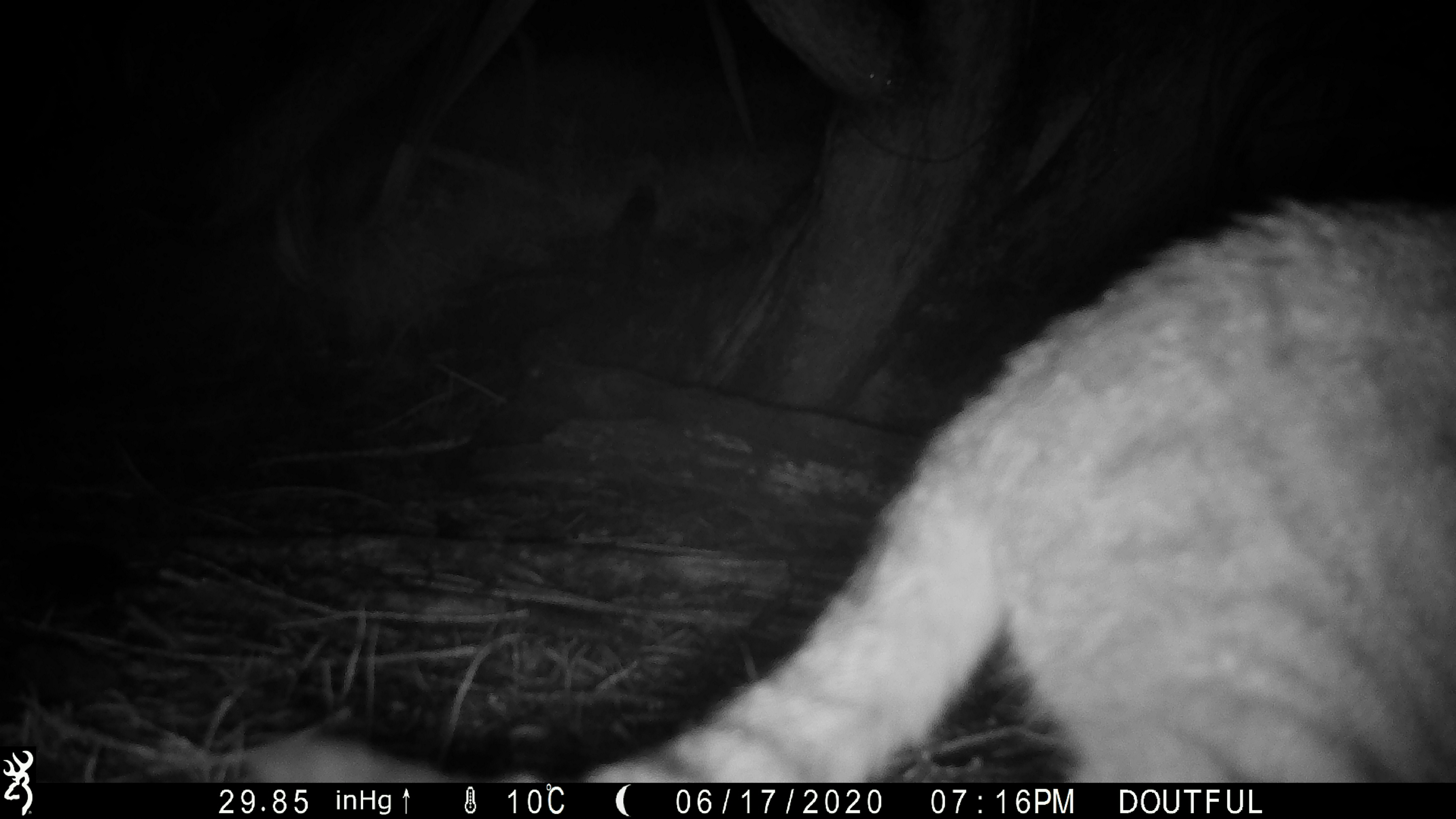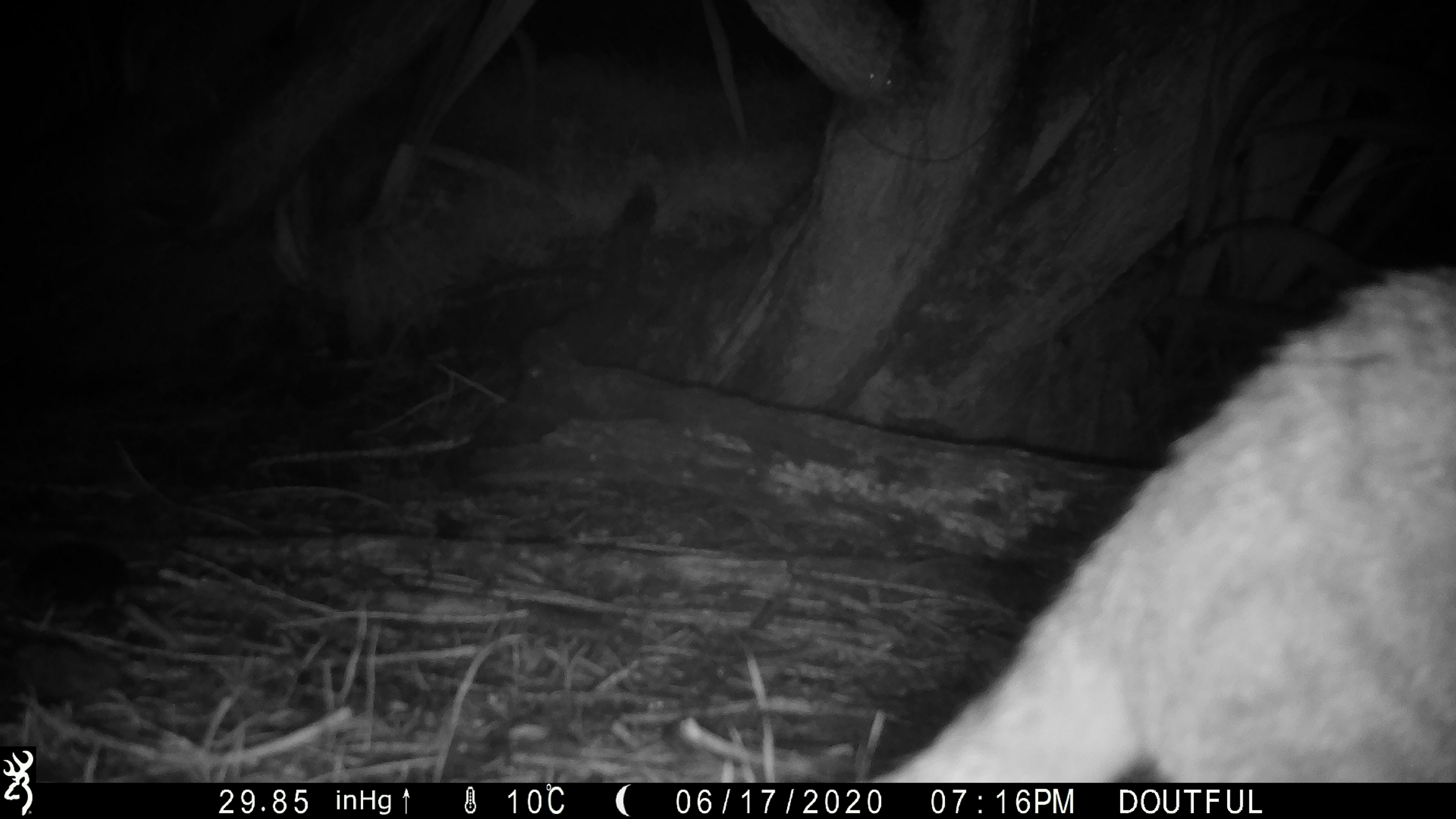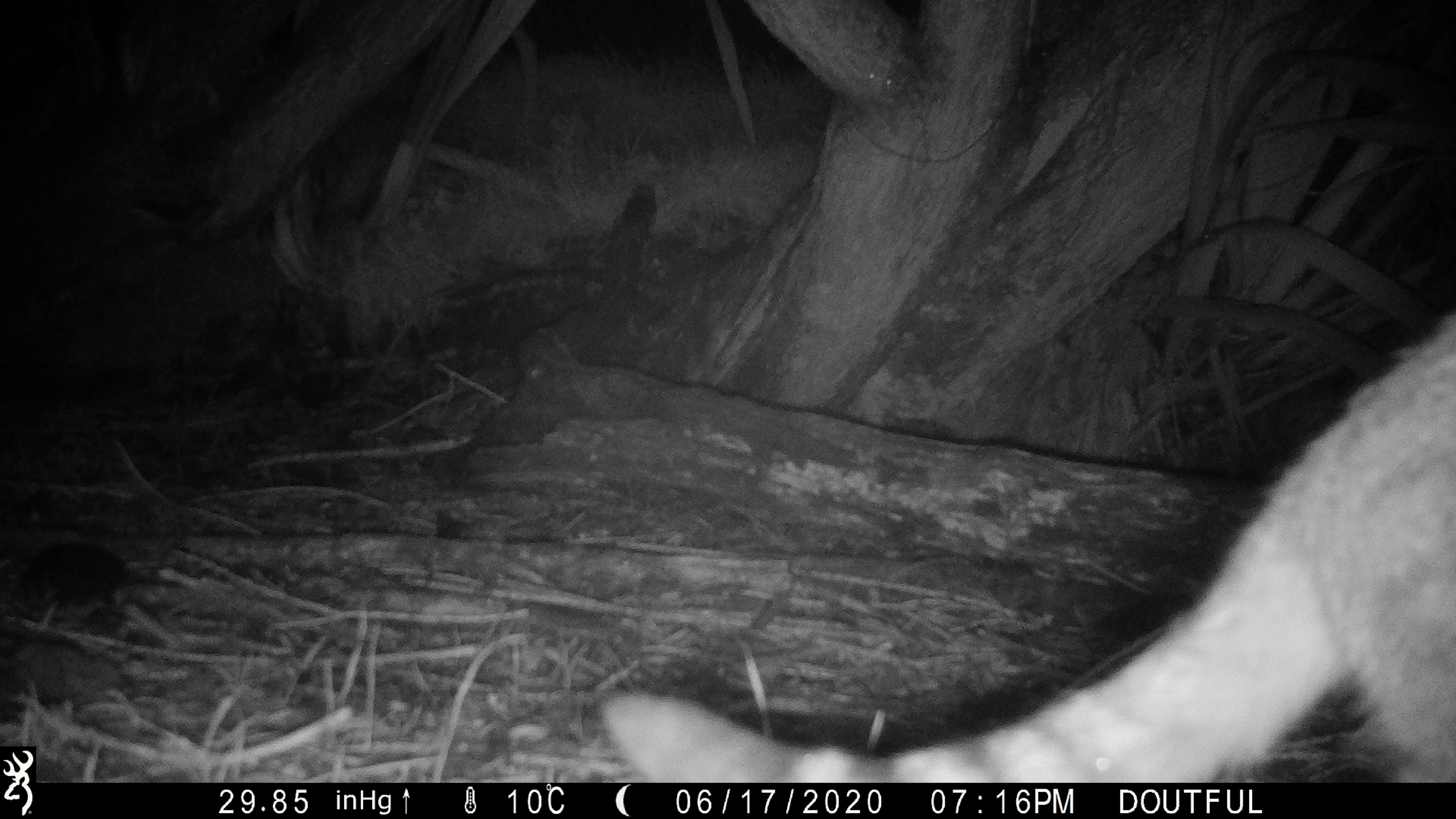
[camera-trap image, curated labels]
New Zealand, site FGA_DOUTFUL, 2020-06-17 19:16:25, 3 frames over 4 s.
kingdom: Animalia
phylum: Chordata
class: Mammalia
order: Carnivora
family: Felidae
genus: Felis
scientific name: Felis catus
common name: domestic cat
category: cat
Cat (domestic cat) (Felis catus).